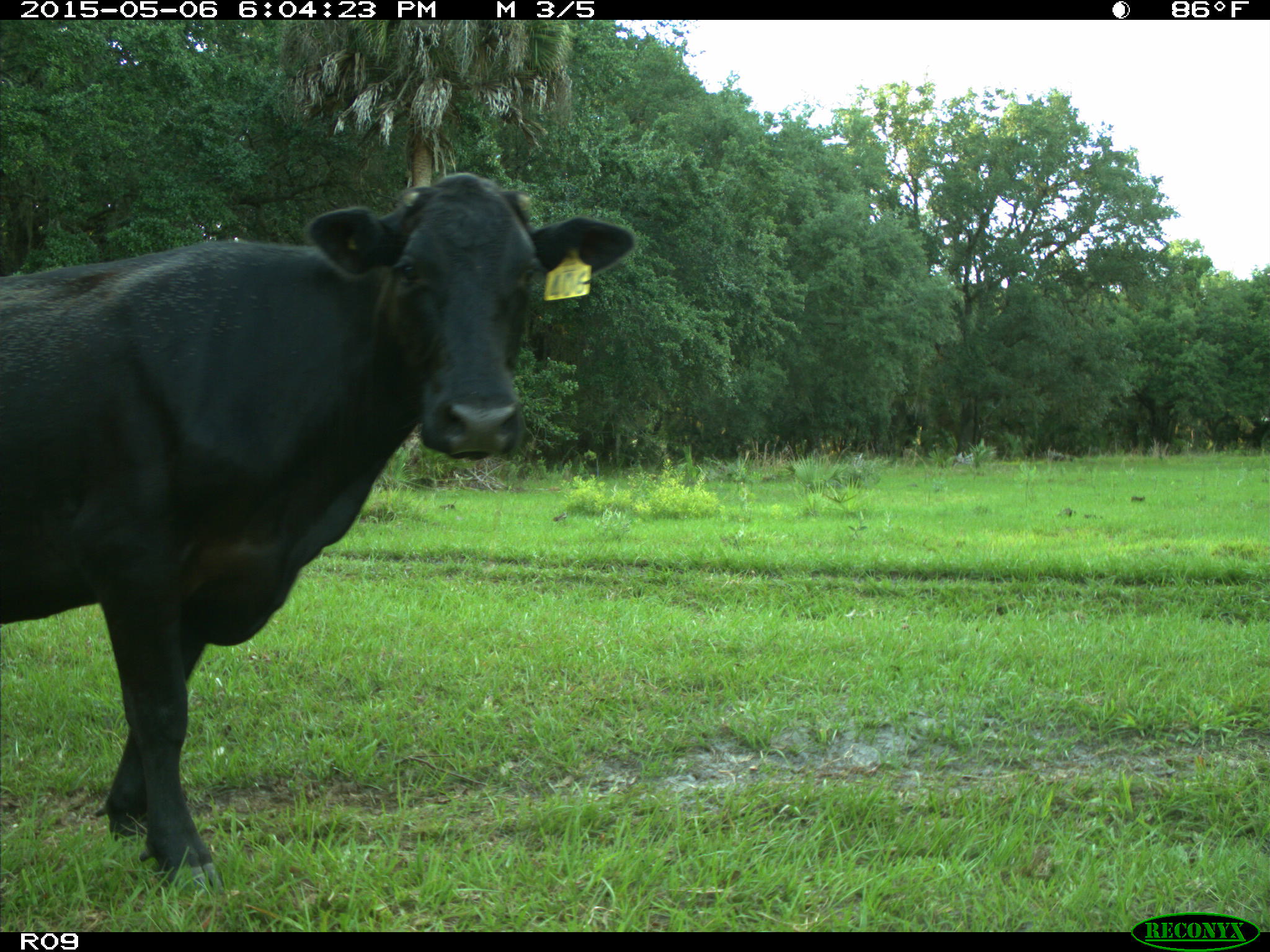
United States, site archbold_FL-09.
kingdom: Animalia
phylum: Chordata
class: Mammalia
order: Artiodactyla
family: Bovidae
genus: Bos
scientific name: Bos taurus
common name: domestic cow